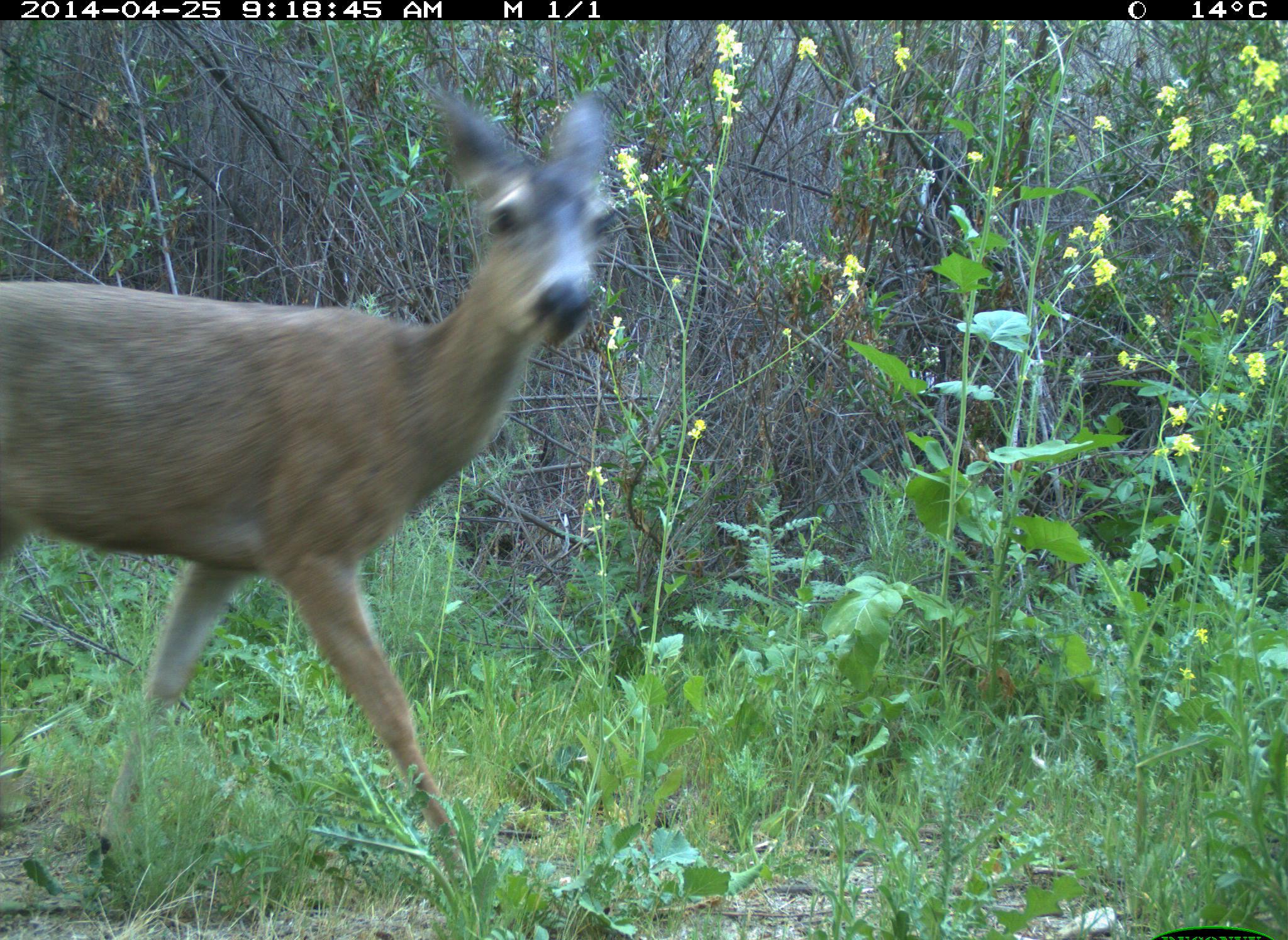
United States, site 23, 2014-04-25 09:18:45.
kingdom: Animalia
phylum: Chordata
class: Mammalia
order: Artiodactyla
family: Cervidae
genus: Odocoileus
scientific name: Odocoileus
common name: deer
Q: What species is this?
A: Deer (Odocoileus).